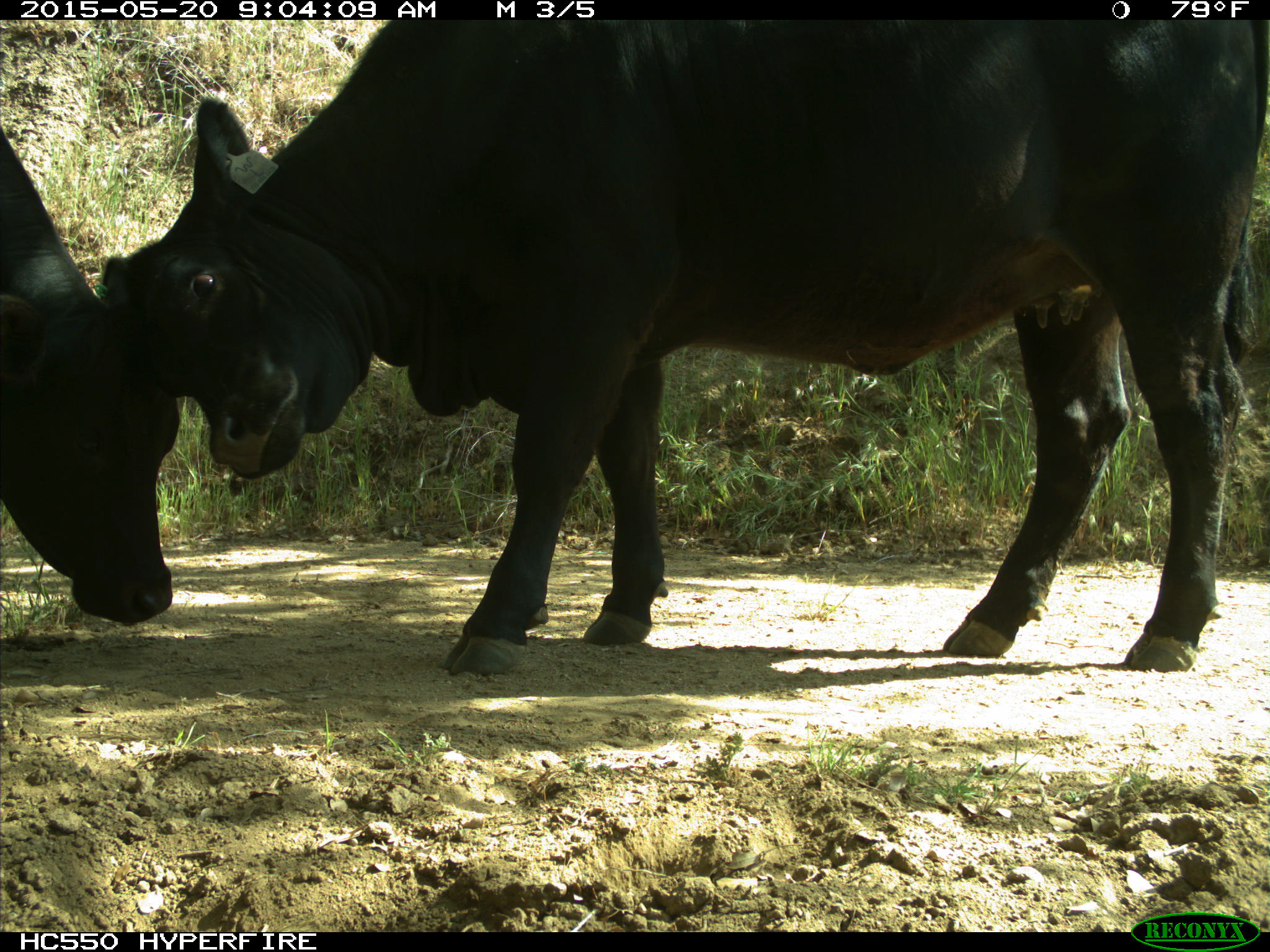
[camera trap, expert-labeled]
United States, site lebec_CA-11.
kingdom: Animalia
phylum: Chordata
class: Mammalia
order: Artiodactyla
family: Bovidae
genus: Bos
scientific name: Bos taurus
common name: domestic cow